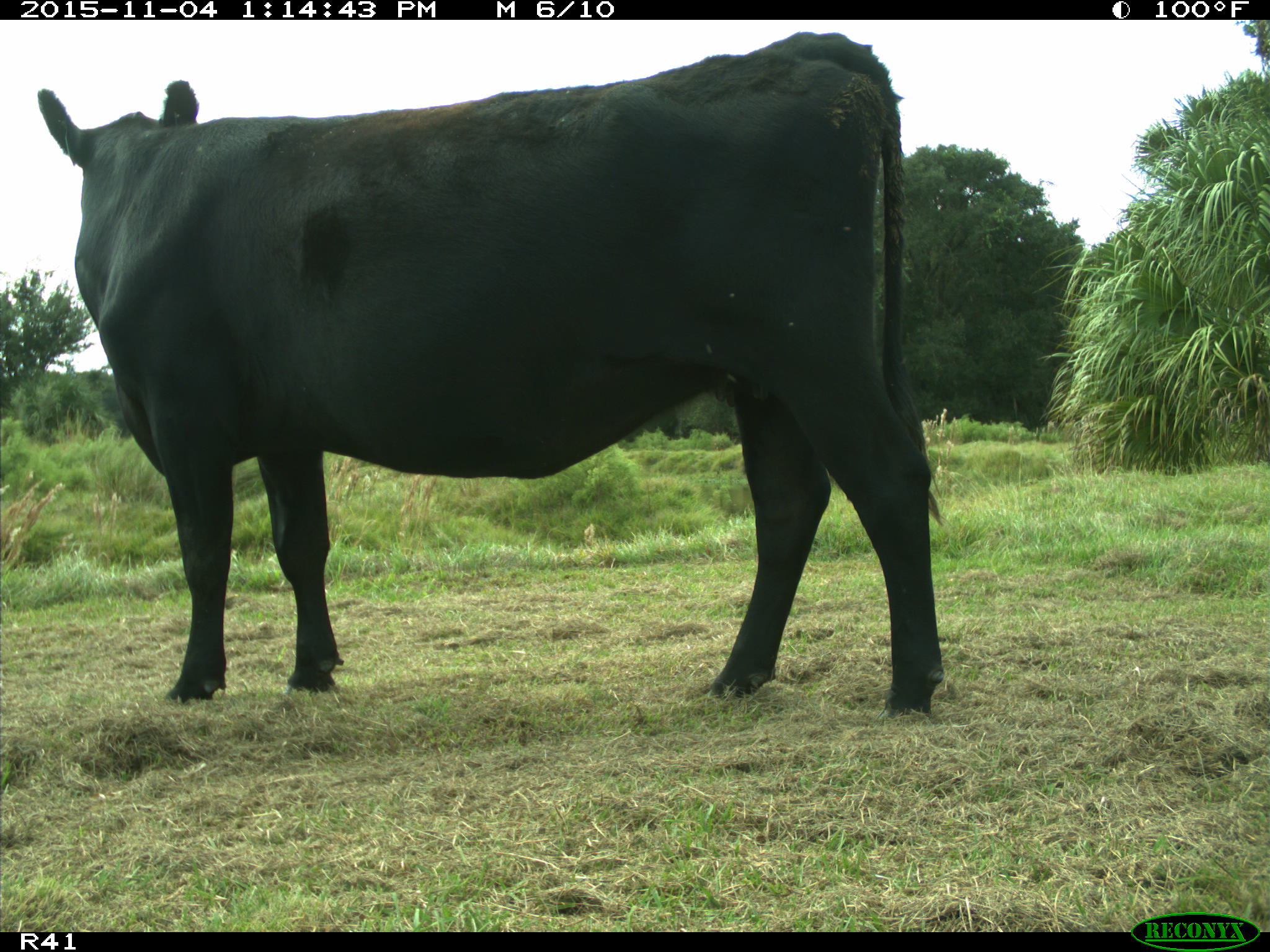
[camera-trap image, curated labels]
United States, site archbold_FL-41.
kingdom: Animalia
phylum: Chordata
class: Mammalia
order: Artiodactyla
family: Bovidae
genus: Bos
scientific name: Bos taurus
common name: domestic cow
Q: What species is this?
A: Bos taurus (domestic cow).